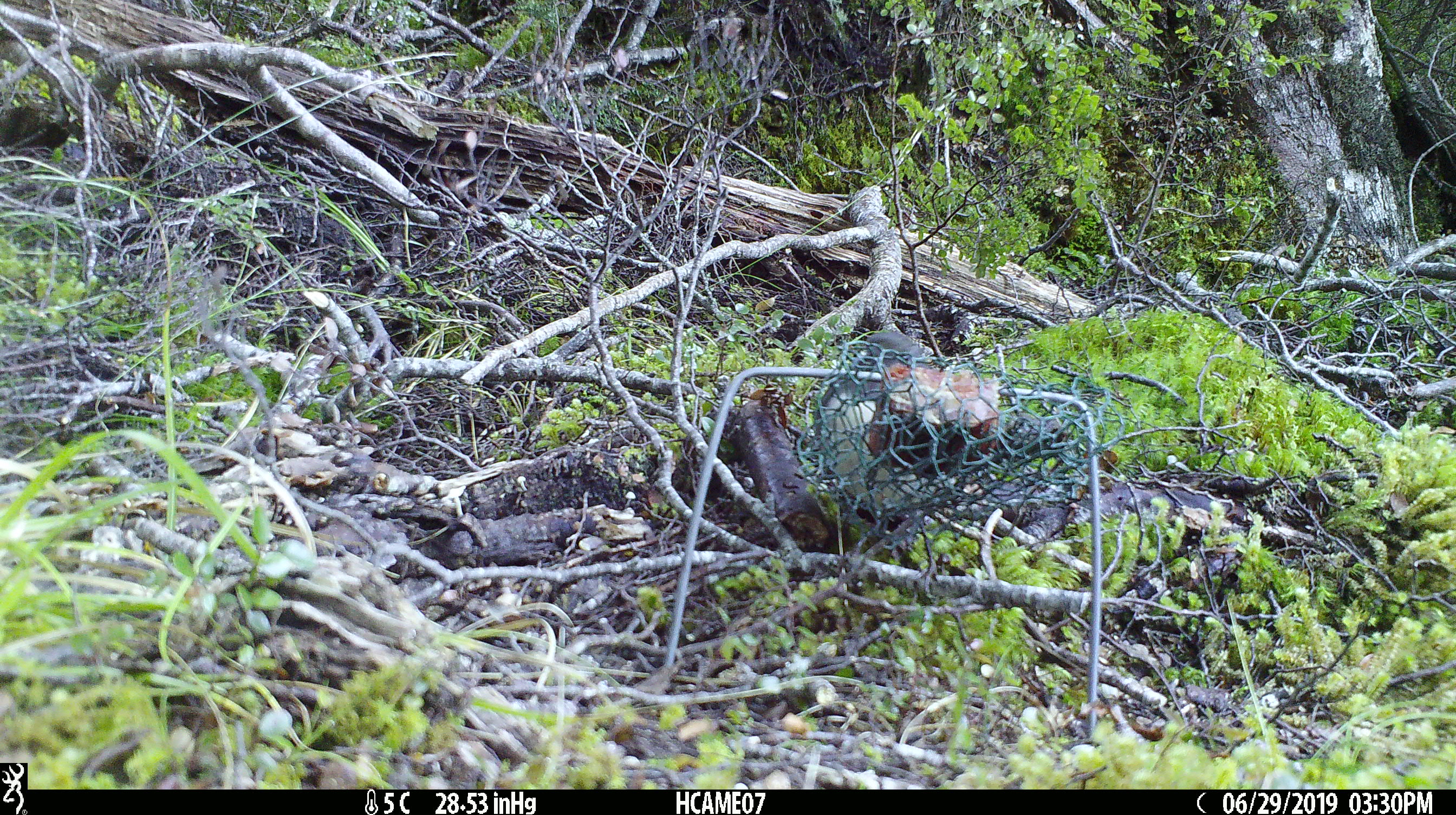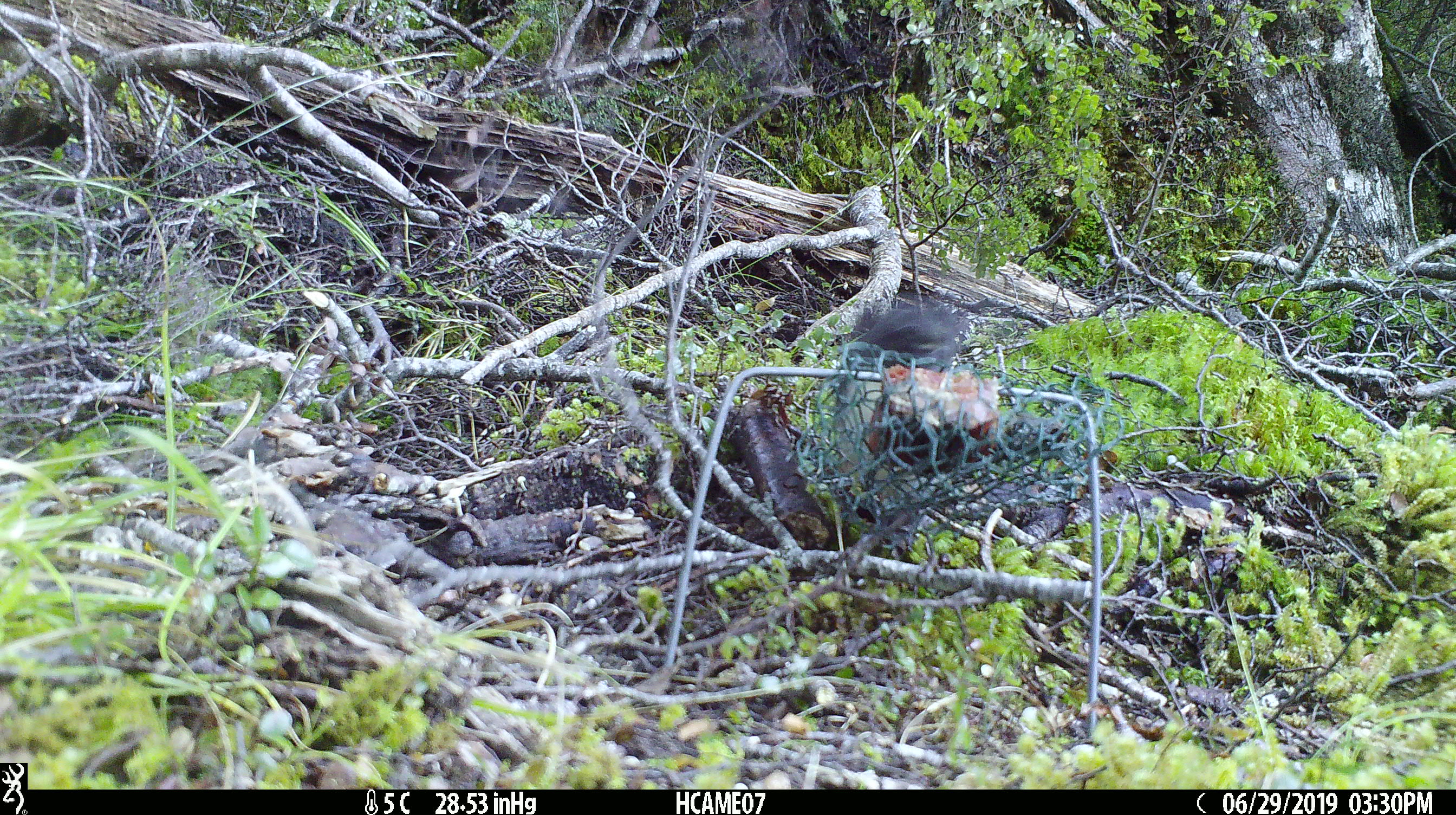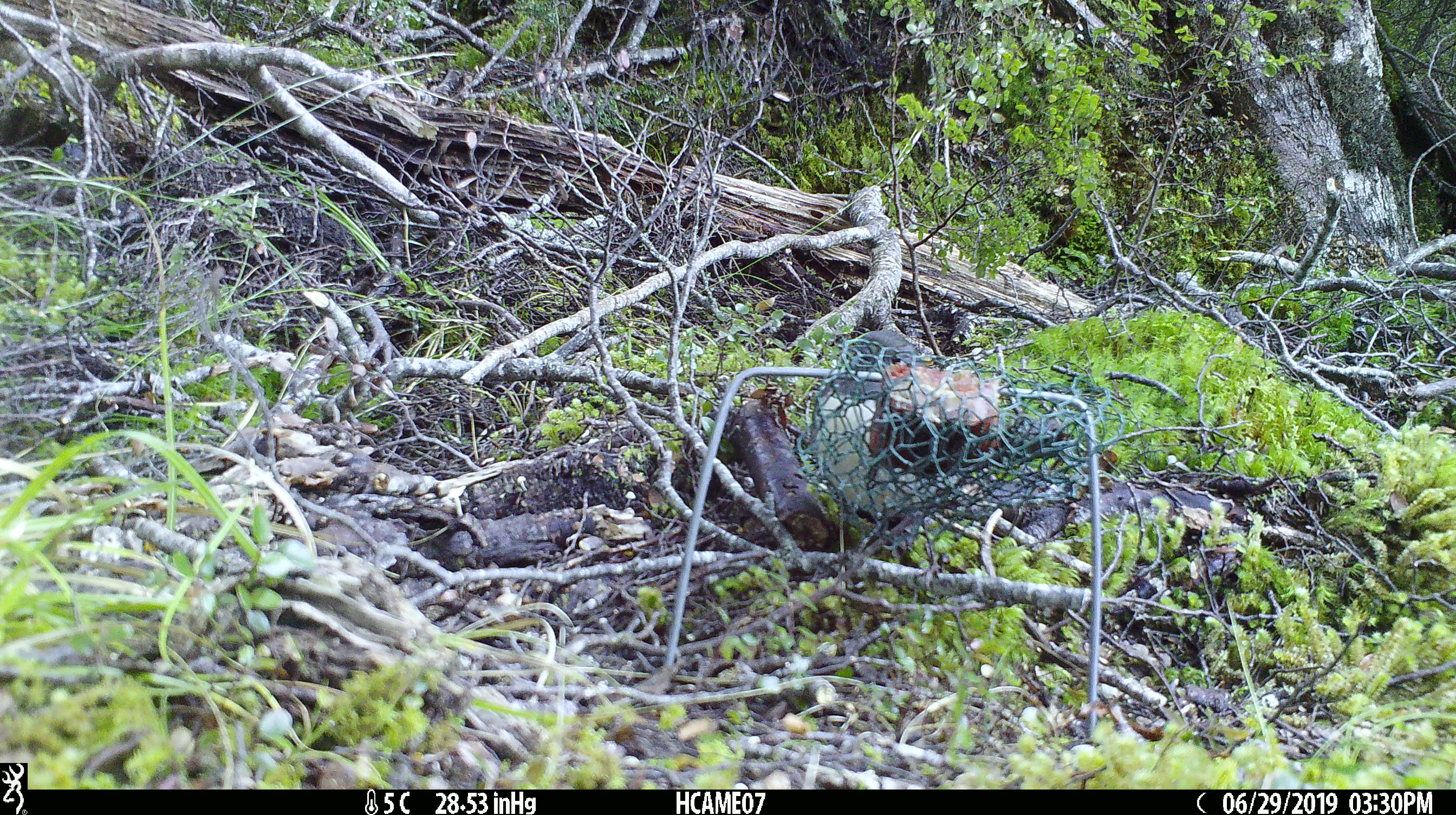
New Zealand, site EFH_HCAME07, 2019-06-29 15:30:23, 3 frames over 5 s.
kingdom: Animalia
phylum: Chordata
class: Aves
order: Passeriformes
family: Petroicidae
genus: Petroica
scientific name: Petroica australis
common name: new zealand robin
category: robin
Robin (new zealand robin) (Petroica australis).